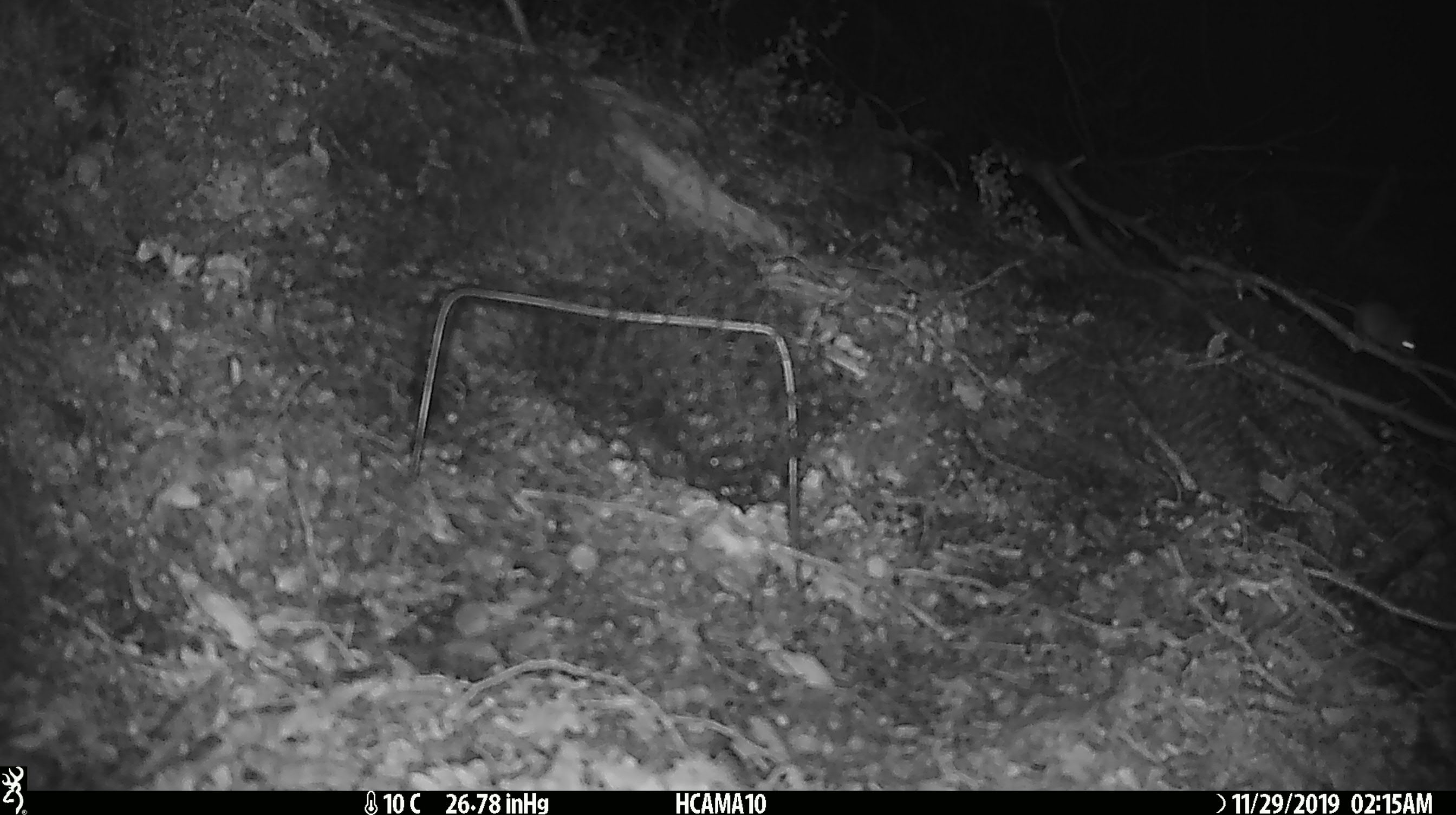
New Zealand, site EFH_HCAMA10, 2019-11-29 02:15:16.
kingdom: Animalia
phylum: Chordata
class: Mammalia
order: Rodentia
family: Muridae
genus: Mus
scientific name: Mus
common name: mouse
Mouse (Mus).